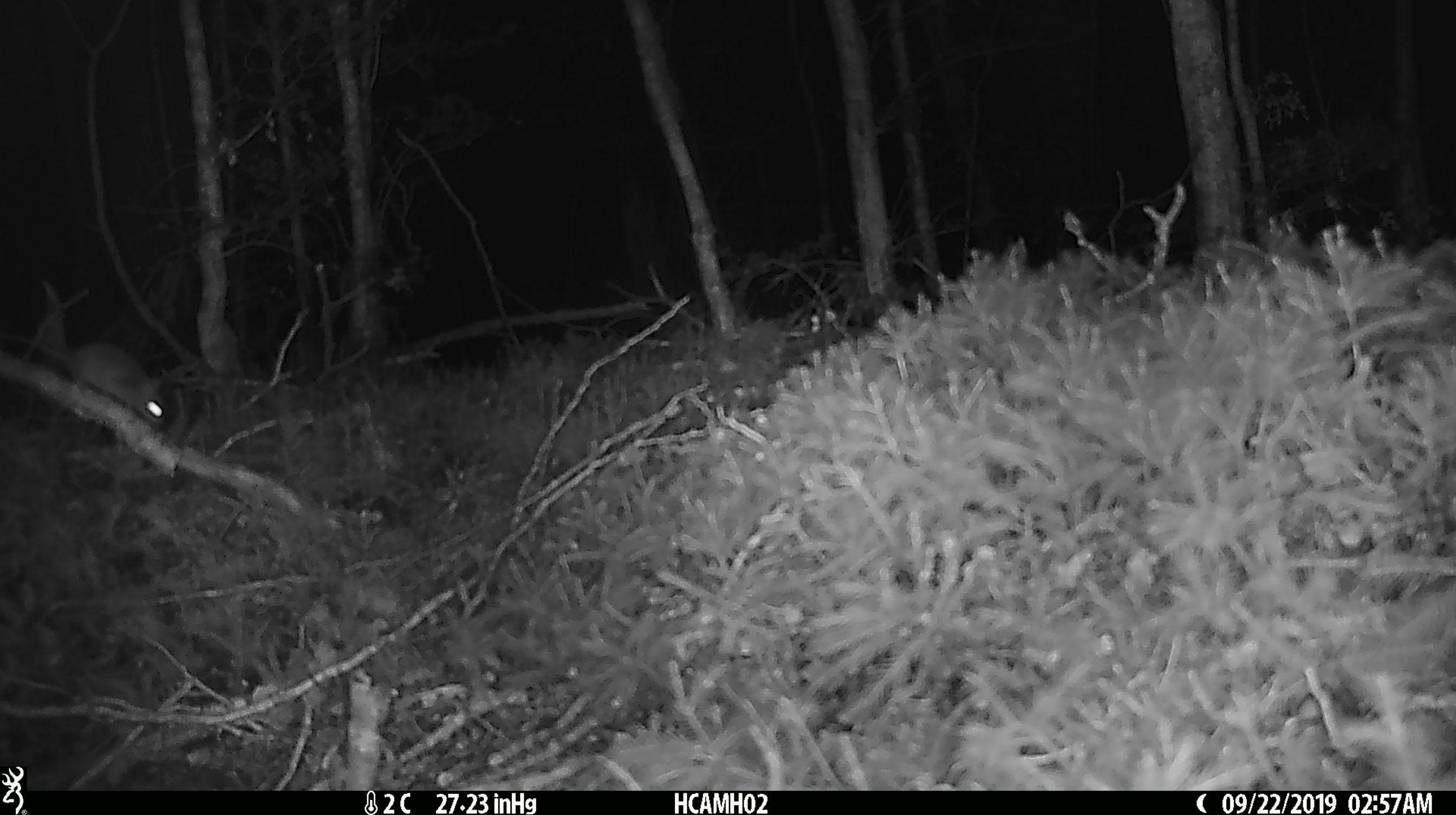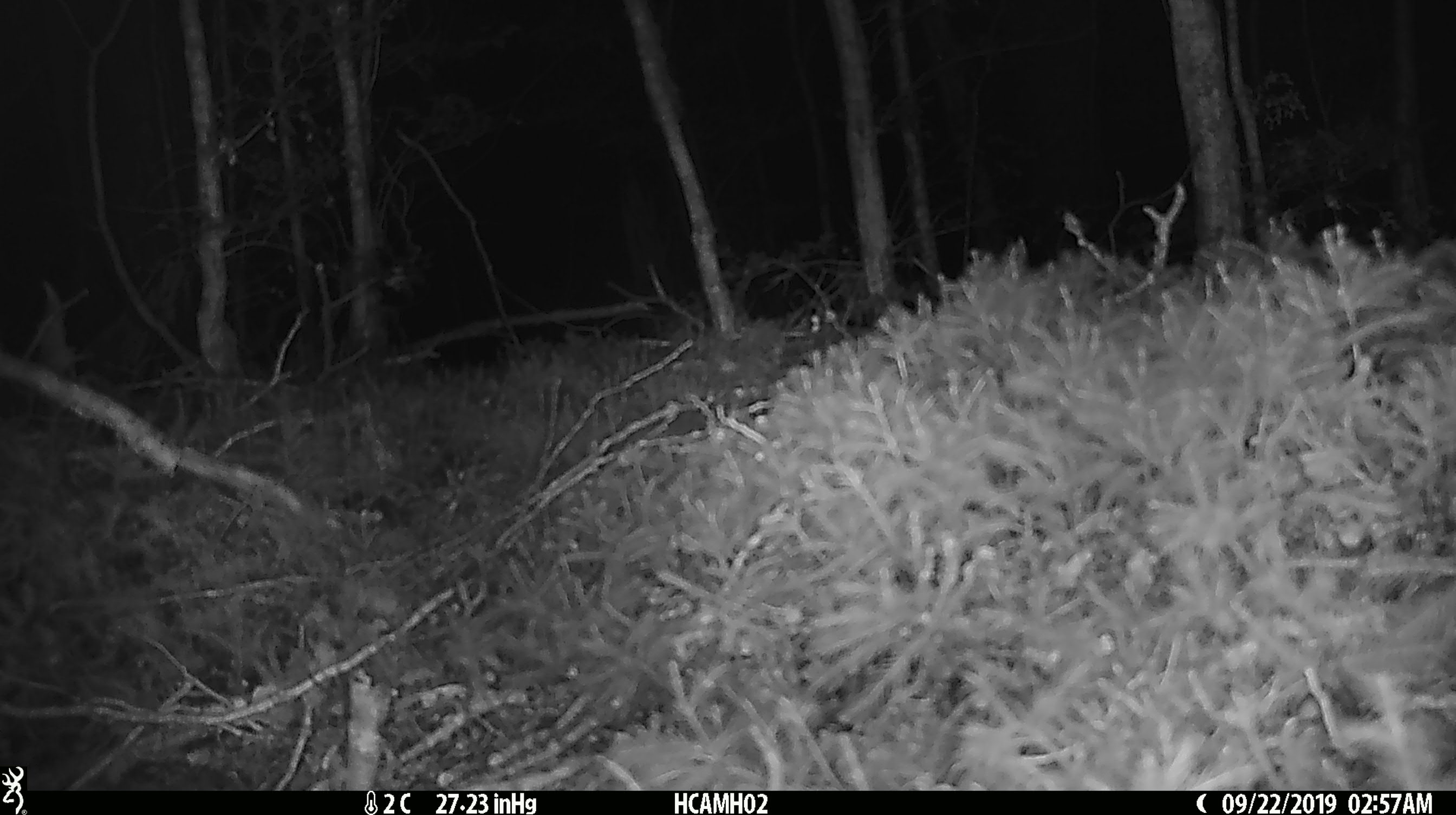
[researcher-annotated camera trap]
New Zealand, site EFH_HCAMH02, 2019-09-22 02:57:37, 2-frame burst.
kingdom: Animalia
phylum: Chordata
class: Mammalia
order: Rodentia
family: Muridae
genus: Mus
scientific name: Mus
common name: mouse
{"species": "mouse (Mus)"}